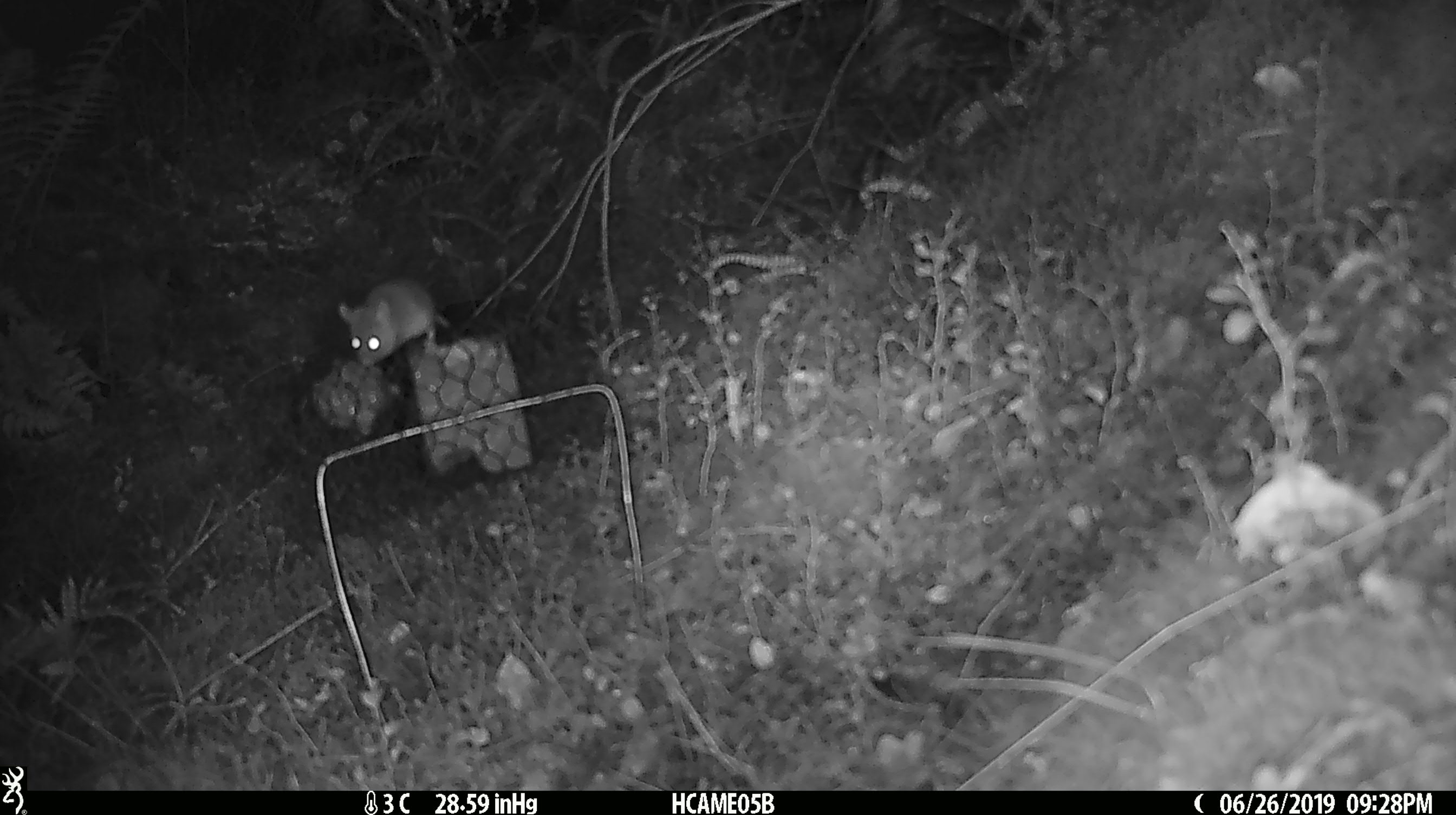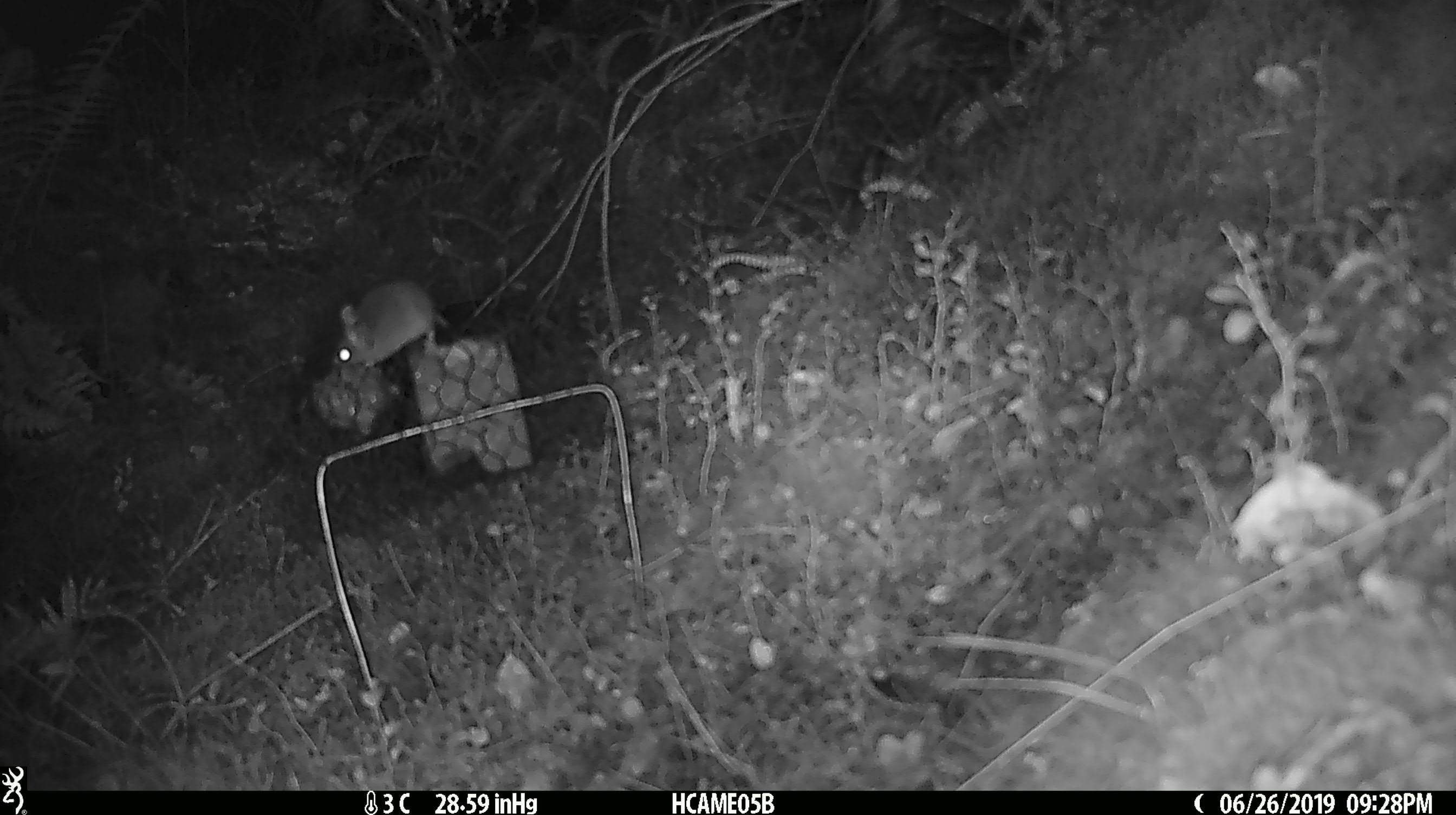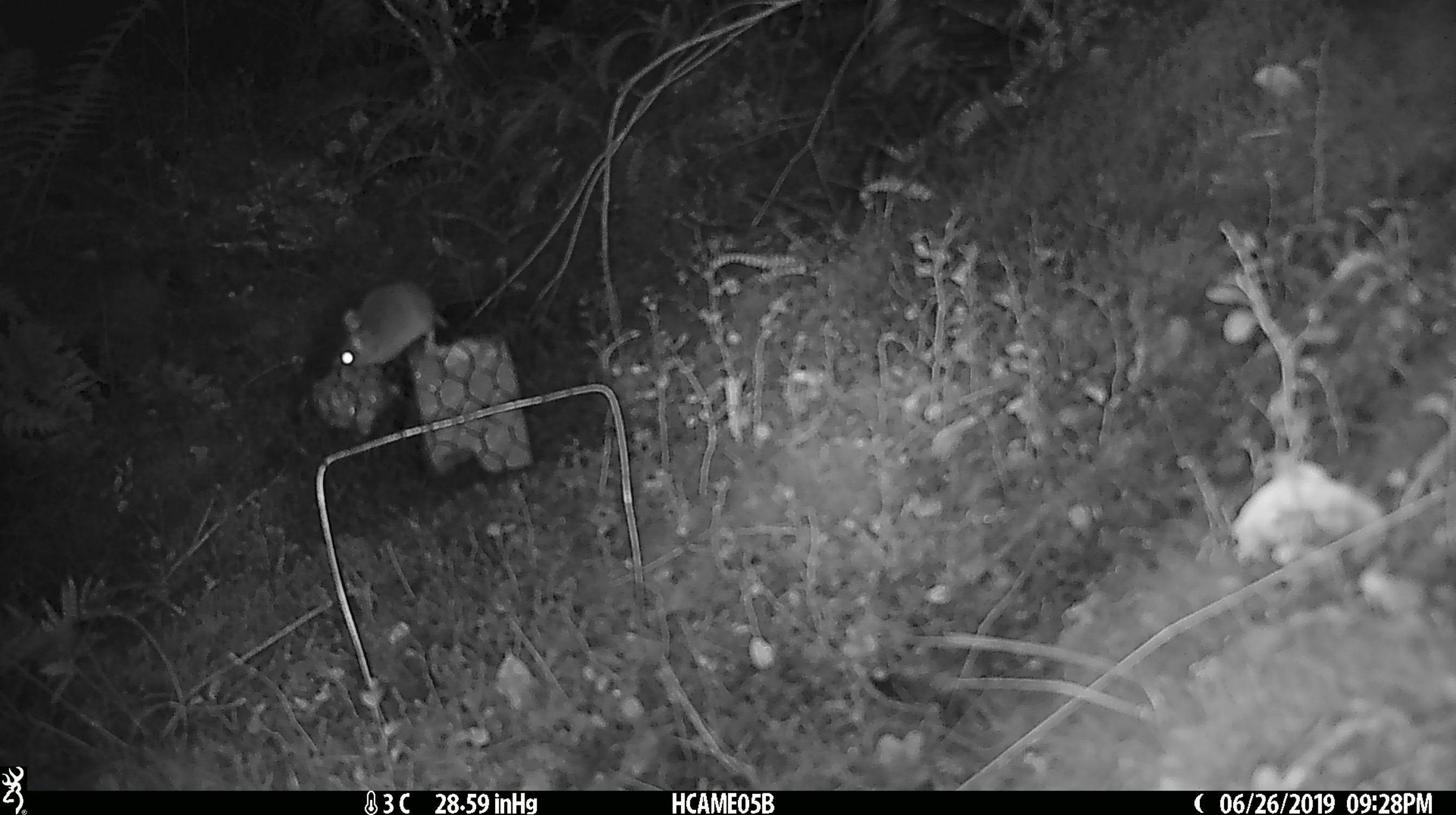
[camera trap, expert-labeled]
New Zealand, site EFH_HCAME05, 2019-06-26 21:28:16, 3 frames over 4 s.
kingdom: Animalia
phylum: Chordata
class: Mammalia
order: Rodentia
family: Muridae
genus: Mus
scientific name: Mus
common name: mouse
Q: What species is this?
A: Mouse (Mus).